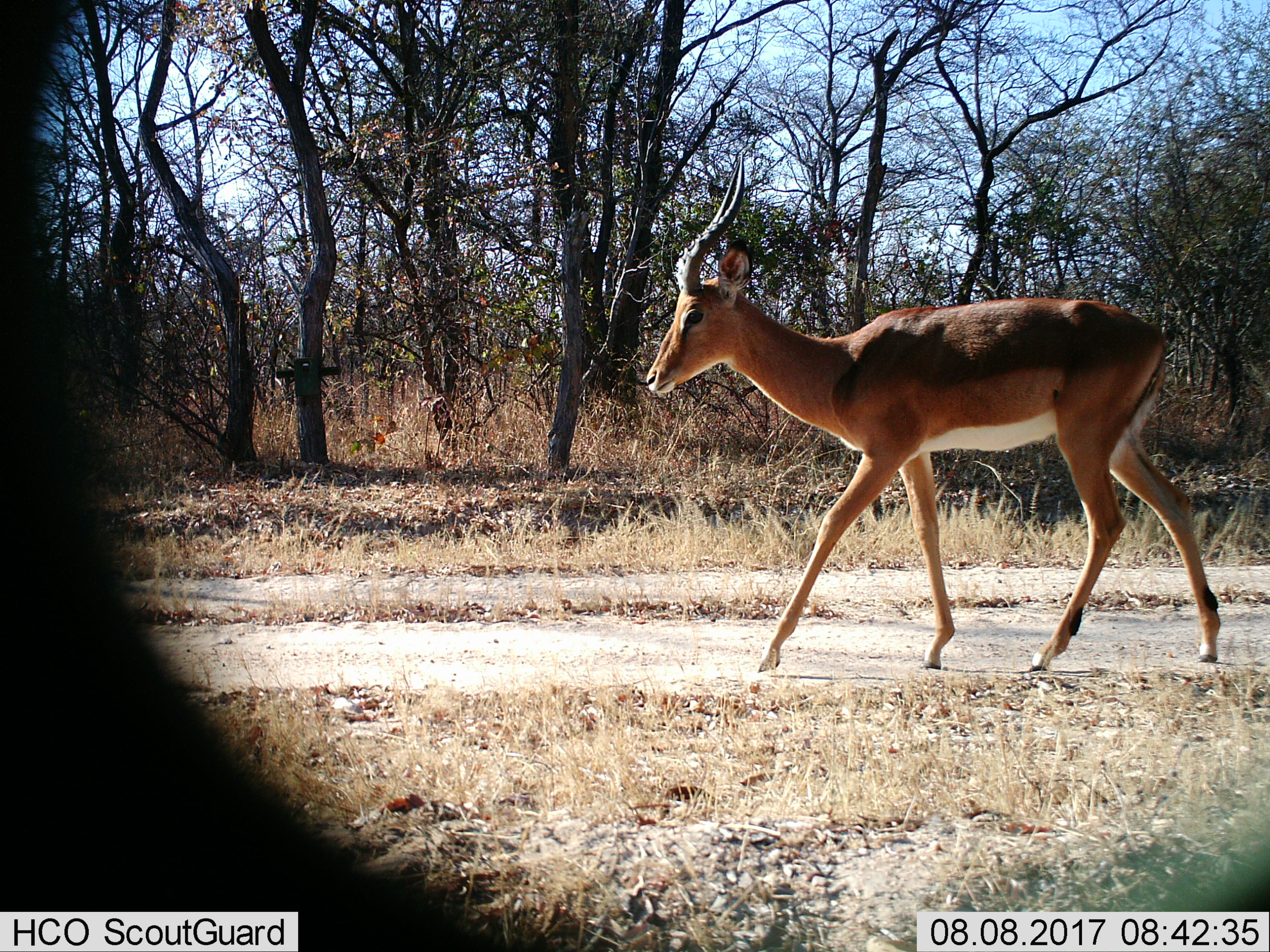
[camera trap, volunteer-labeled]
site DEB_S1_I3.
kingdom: Animalia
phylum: Chordata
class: Mammalia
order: Artiodactyla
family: Bovidae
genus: Aepyceros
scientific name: Aepyceros melampus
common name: impala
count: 1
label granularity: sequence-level